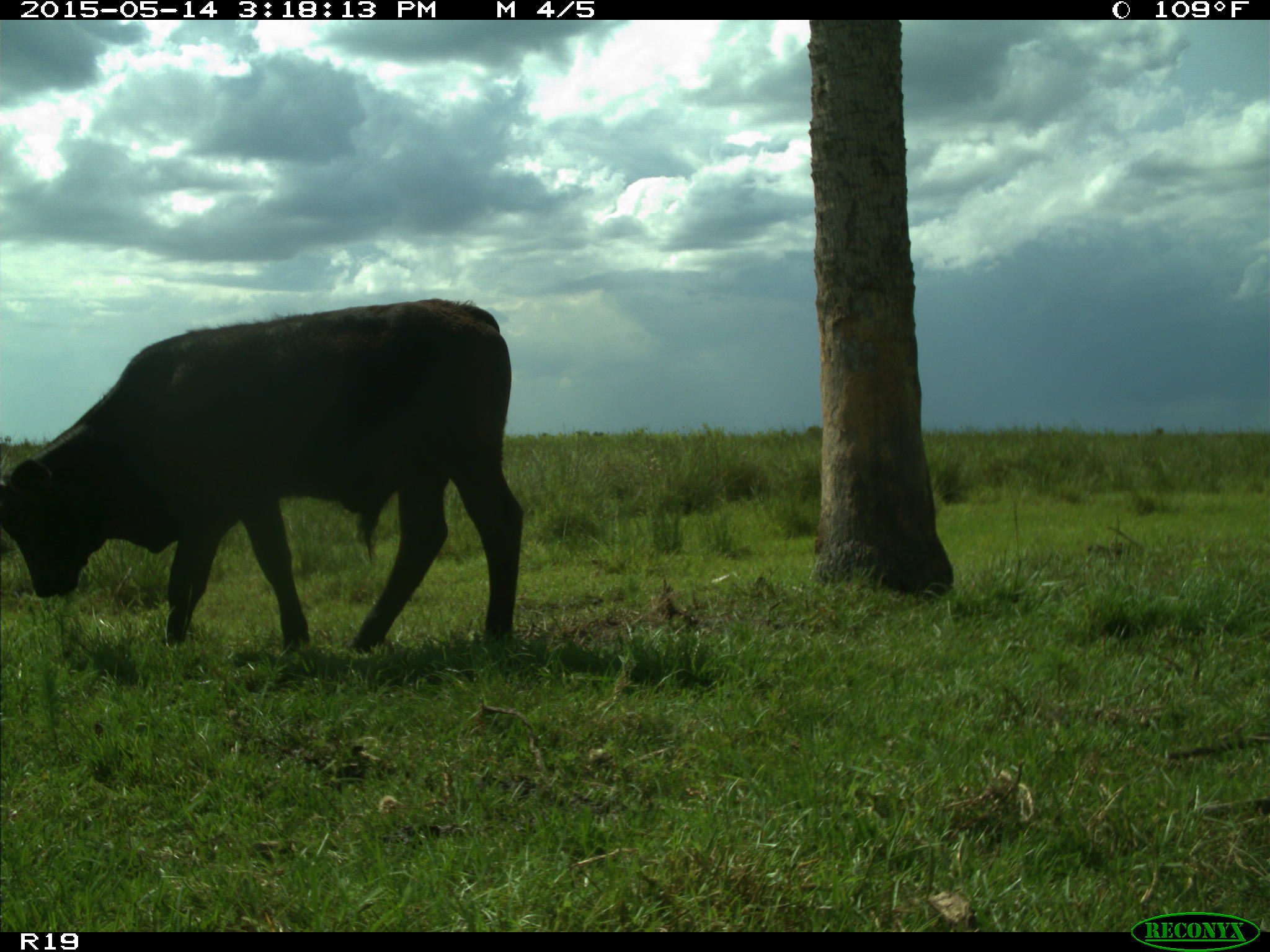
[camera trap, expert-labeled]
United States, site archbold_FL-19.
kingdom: Animalia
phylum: Chordata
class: Mammalia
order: Artiodactyla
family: Bovidae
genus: Bos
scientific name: Bos taurus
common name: domestic cow